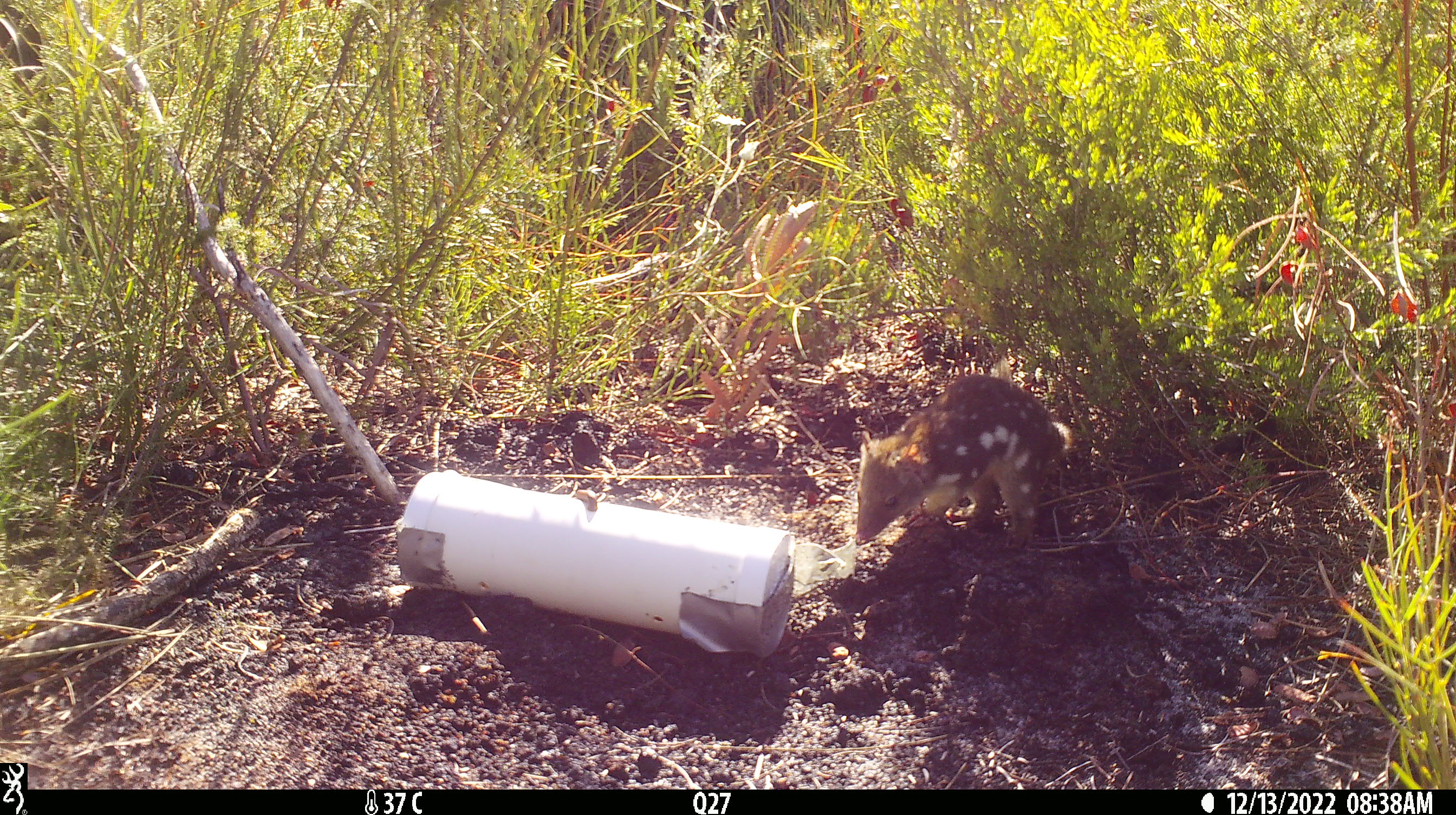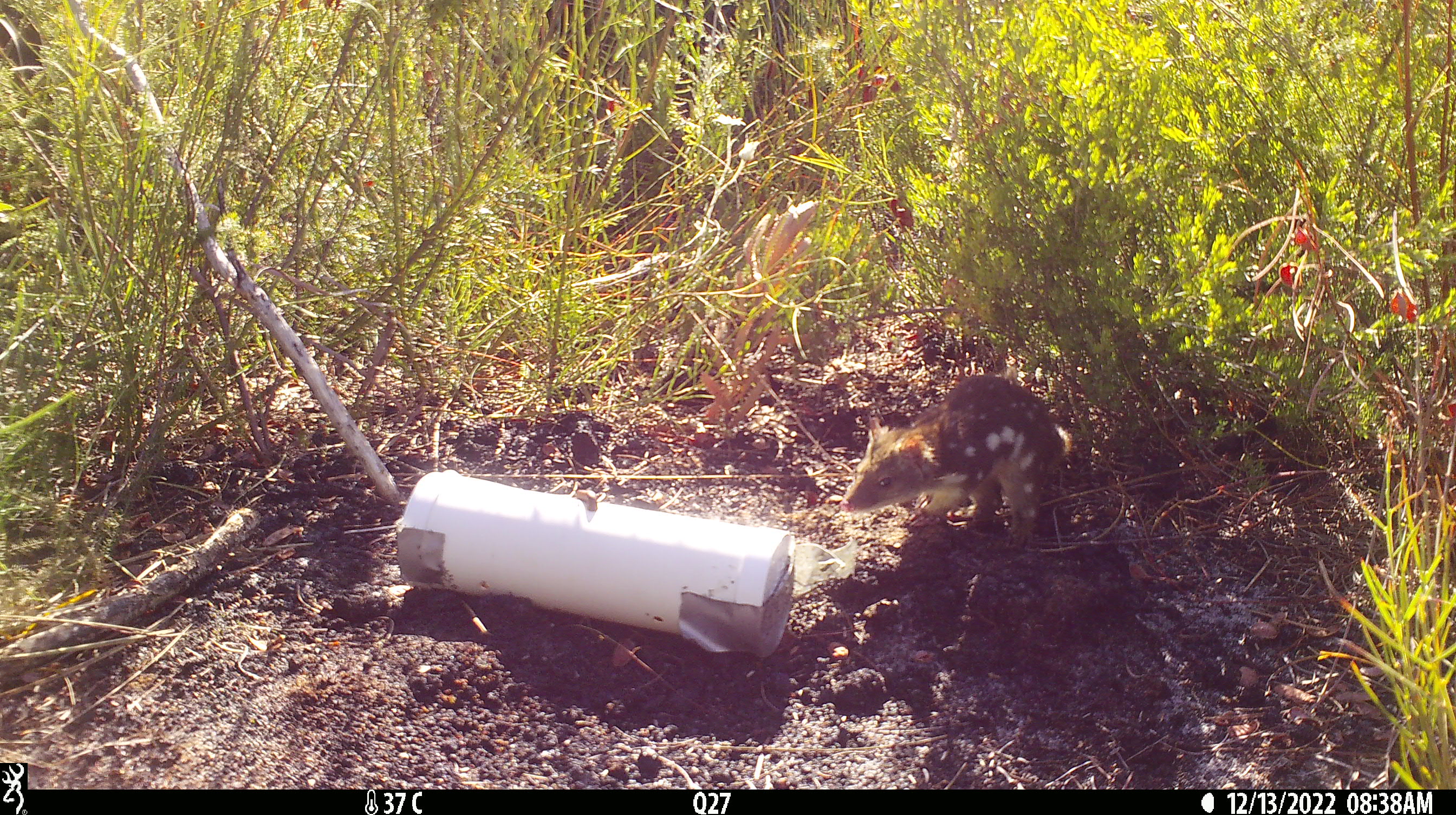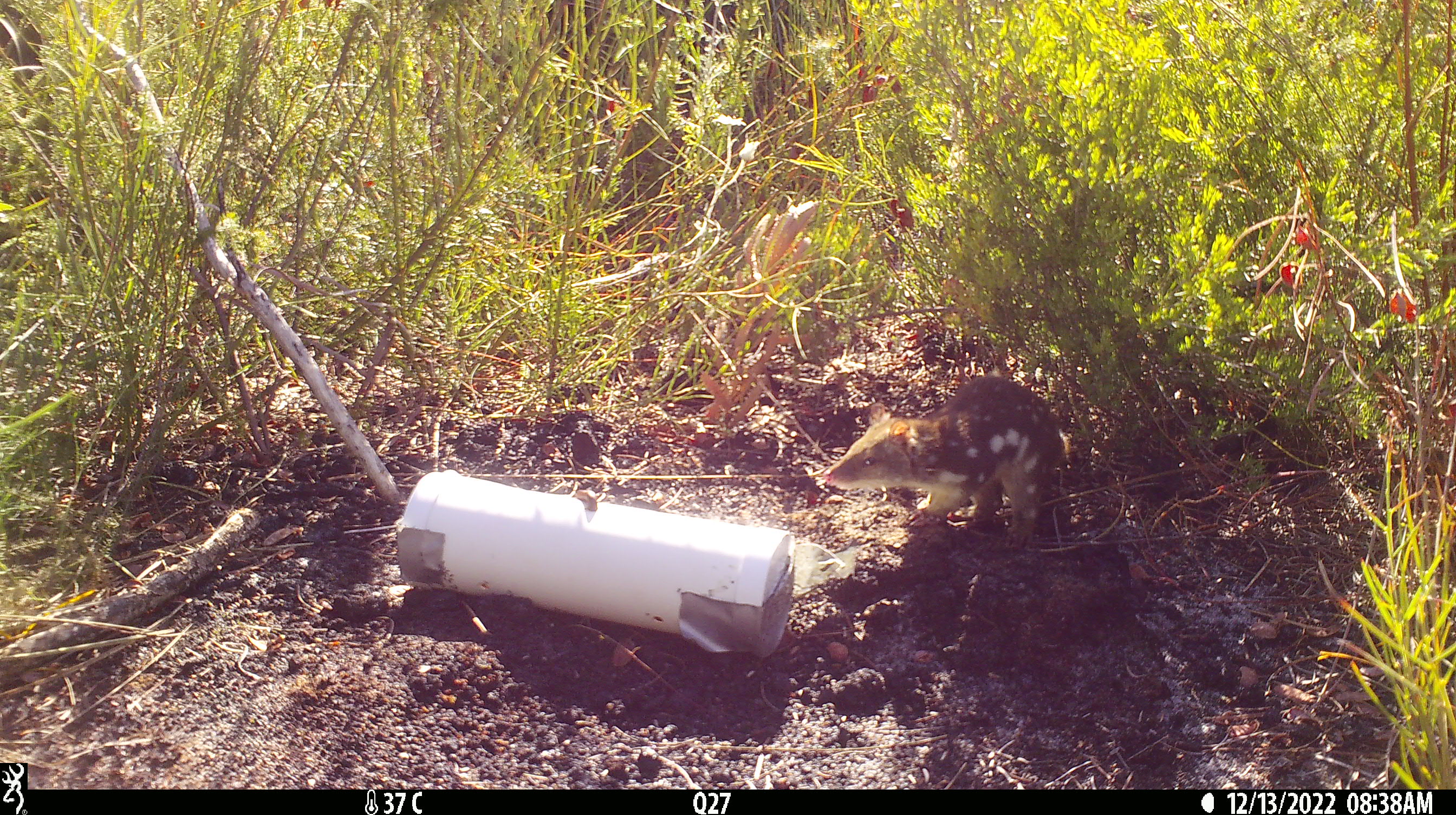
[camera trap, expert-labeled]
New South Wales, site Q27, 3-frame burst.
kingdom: Animalia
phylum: Chordata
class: Mammalia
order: Dasyuromorphia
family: Dasyuridae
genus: Dasyurus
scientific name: Dasyurus maculatus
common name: spotted-tailed quoll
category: quoll